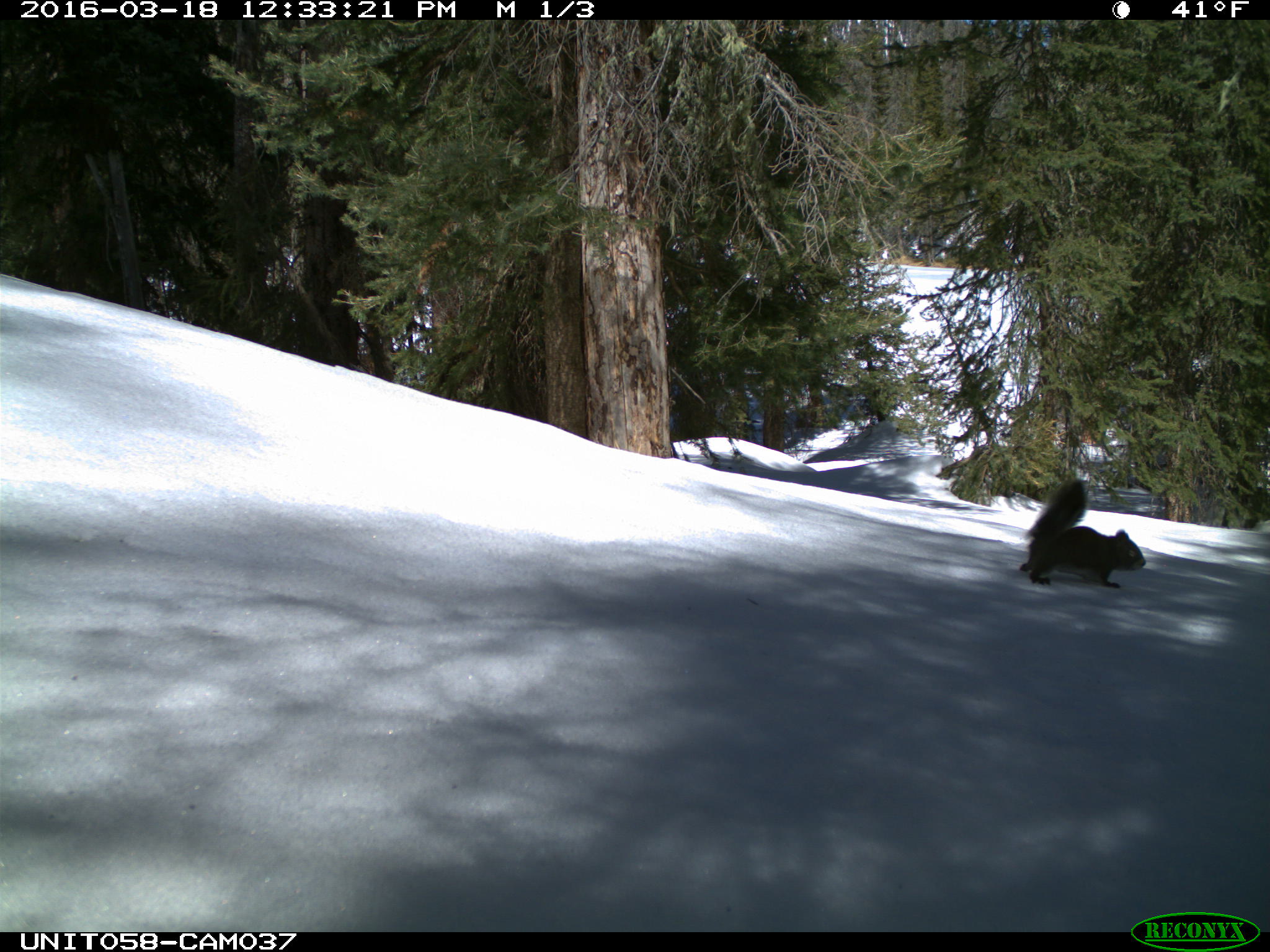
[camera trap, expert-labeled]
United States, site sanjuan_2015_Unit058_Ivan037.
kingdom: Animalia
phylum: Chordata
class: Mammalia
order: Rodentia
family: Sciuridae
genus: Tamiasciurus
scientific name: Tamiasciurus hudsonicus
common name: american red squirrel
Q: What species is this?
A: Tamiasciurus hudsonicus (american red squirrel).